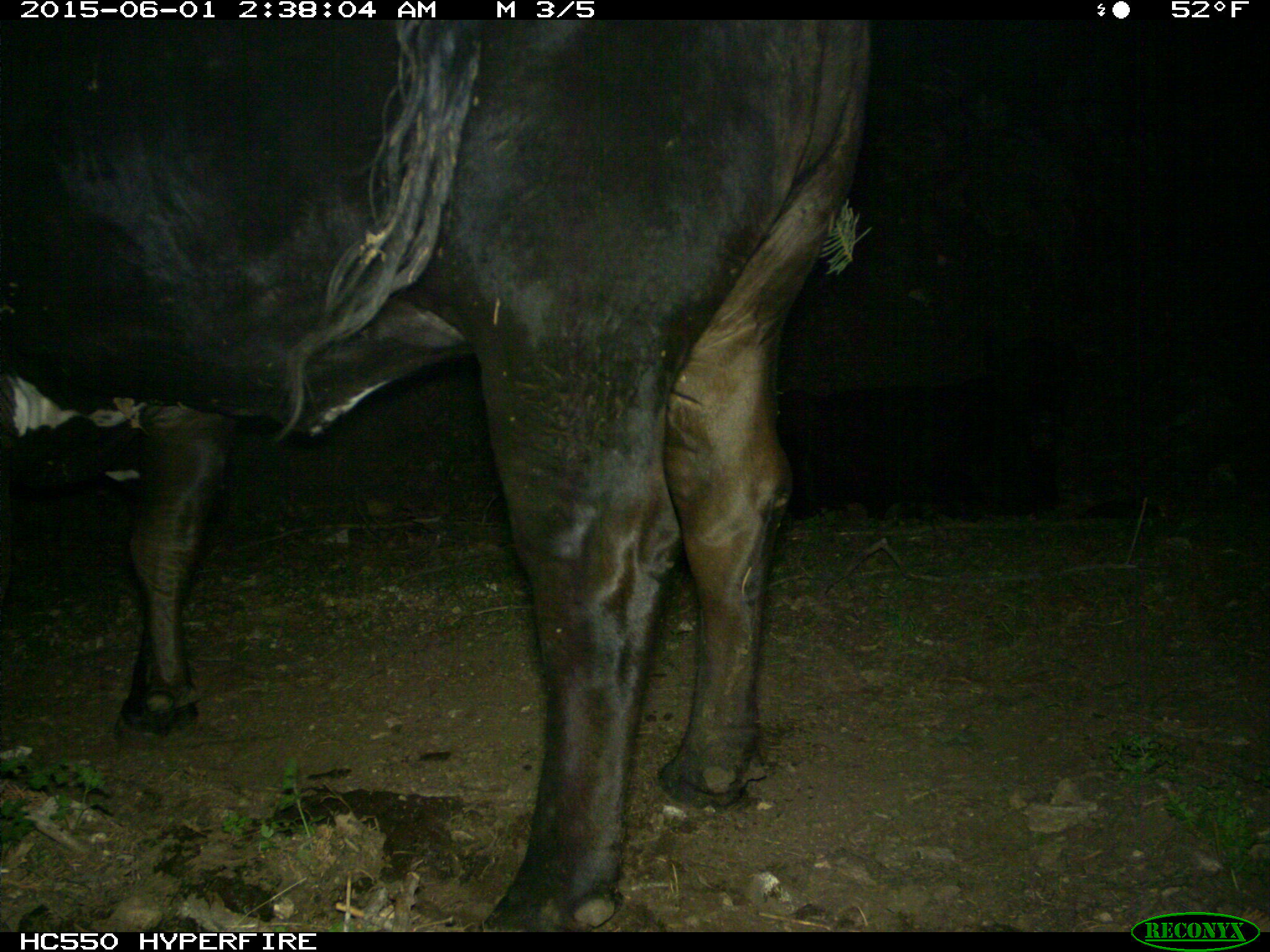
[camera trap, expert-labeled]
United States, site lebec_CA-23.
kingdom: Animalia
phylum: Chordata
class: Mammalia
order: Artiodactyla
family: Bovidae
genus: Bos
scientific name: Bos taurus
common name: domestic cow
Bos taurus (domestic cow).